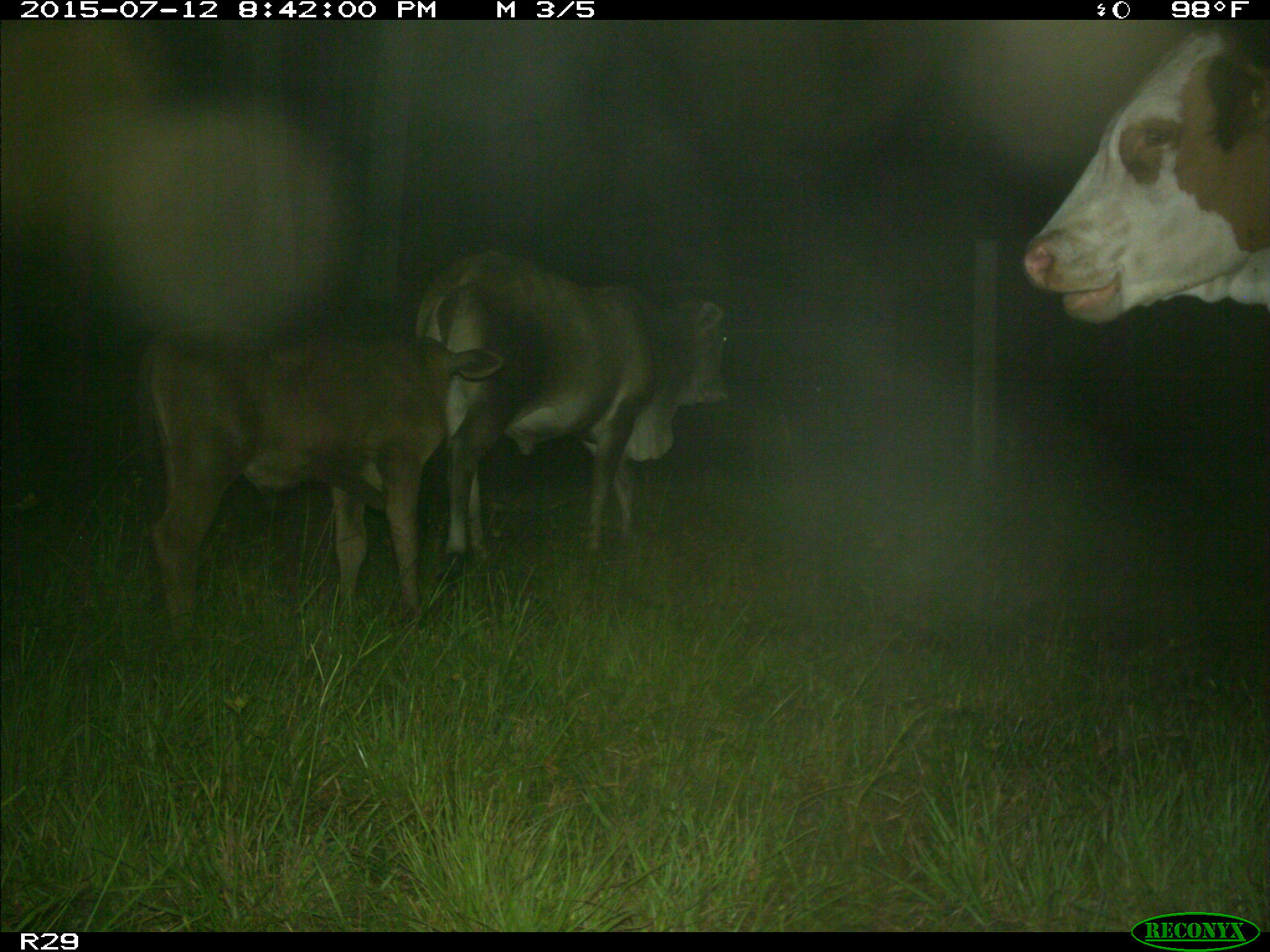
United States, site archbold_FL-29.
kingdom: Animalia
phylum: Chordata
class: Mammalia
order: Artiodactyla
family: Bovidae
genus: Bos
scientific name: Bos taurus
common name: domestic cow